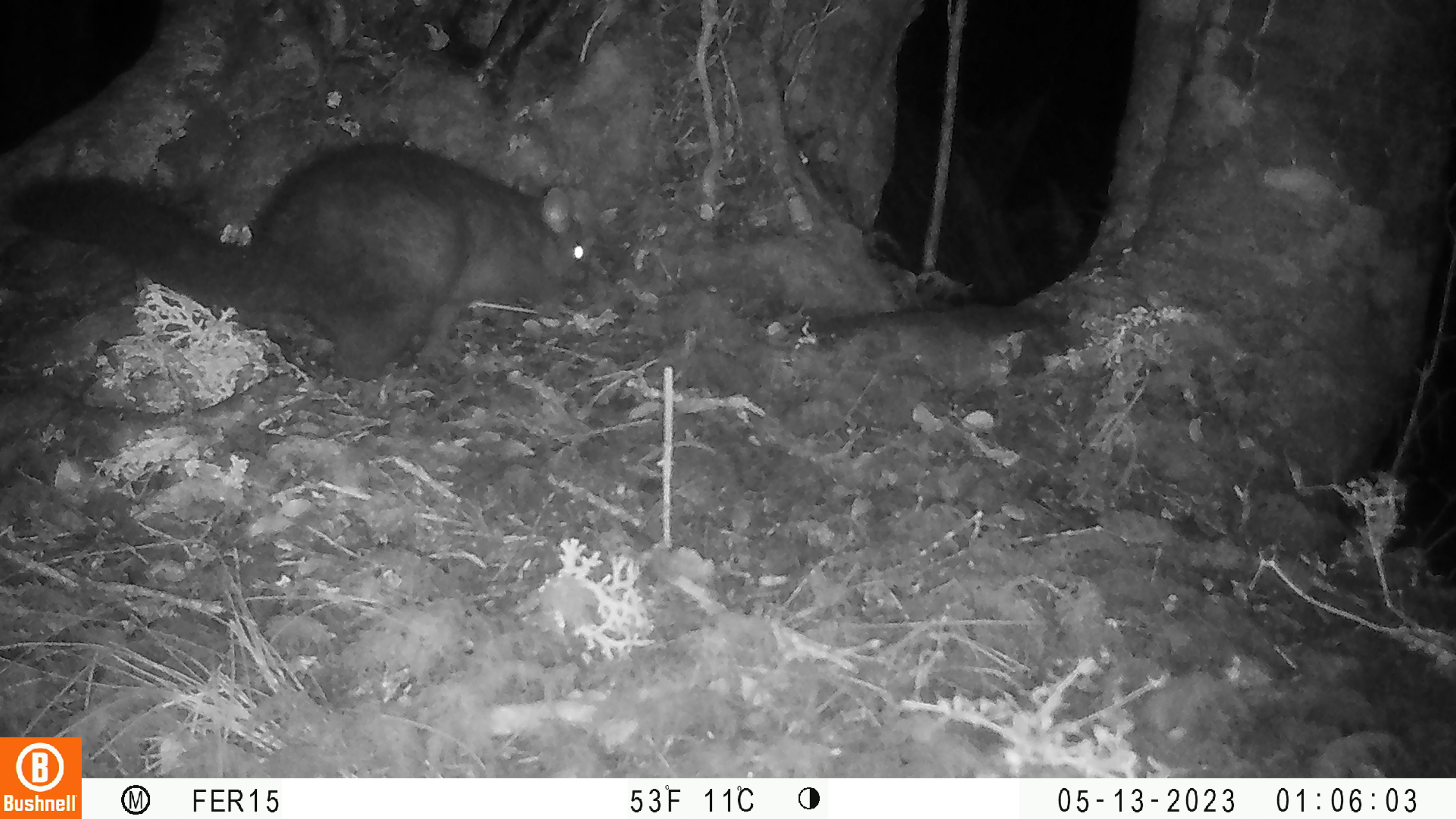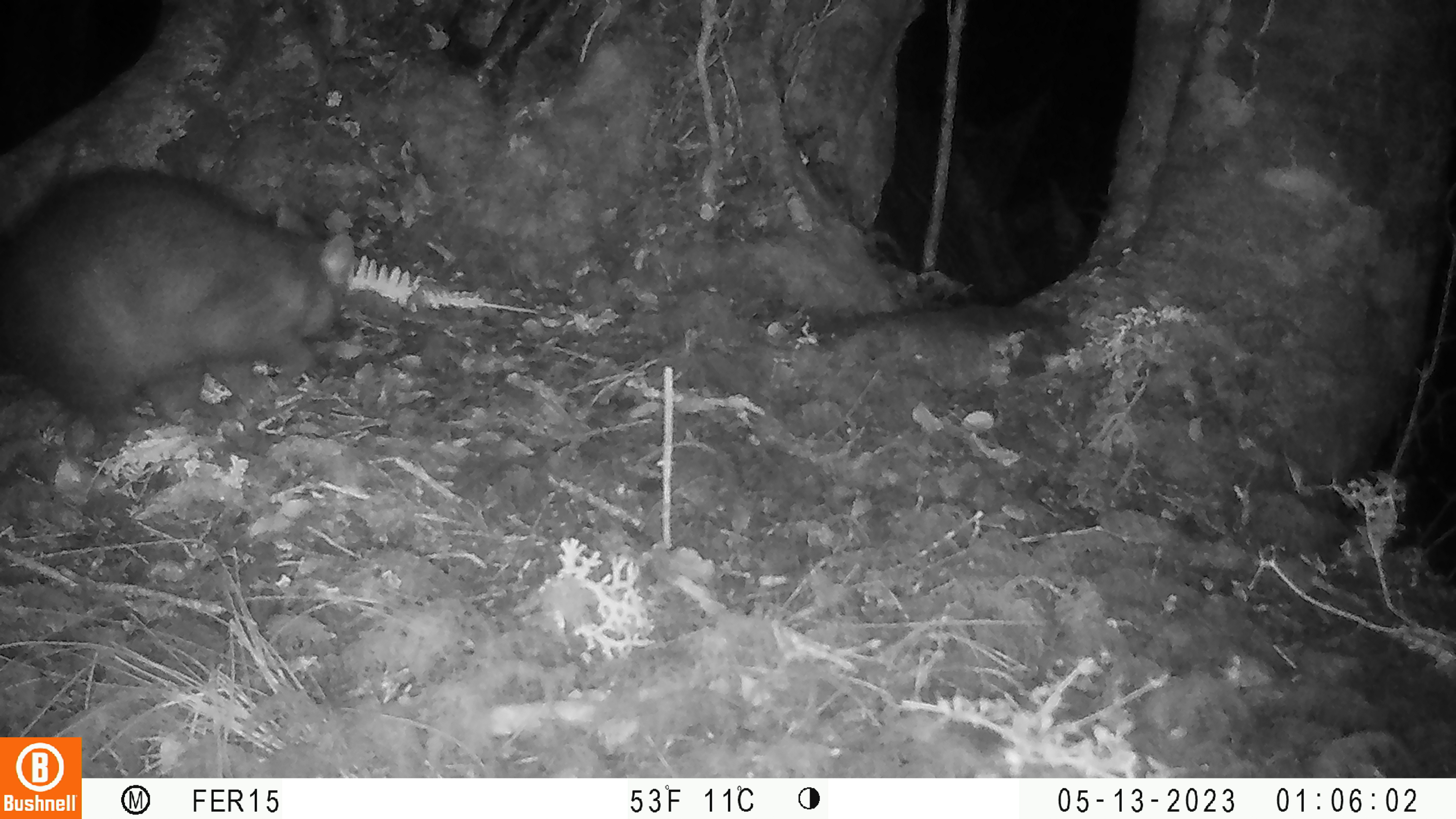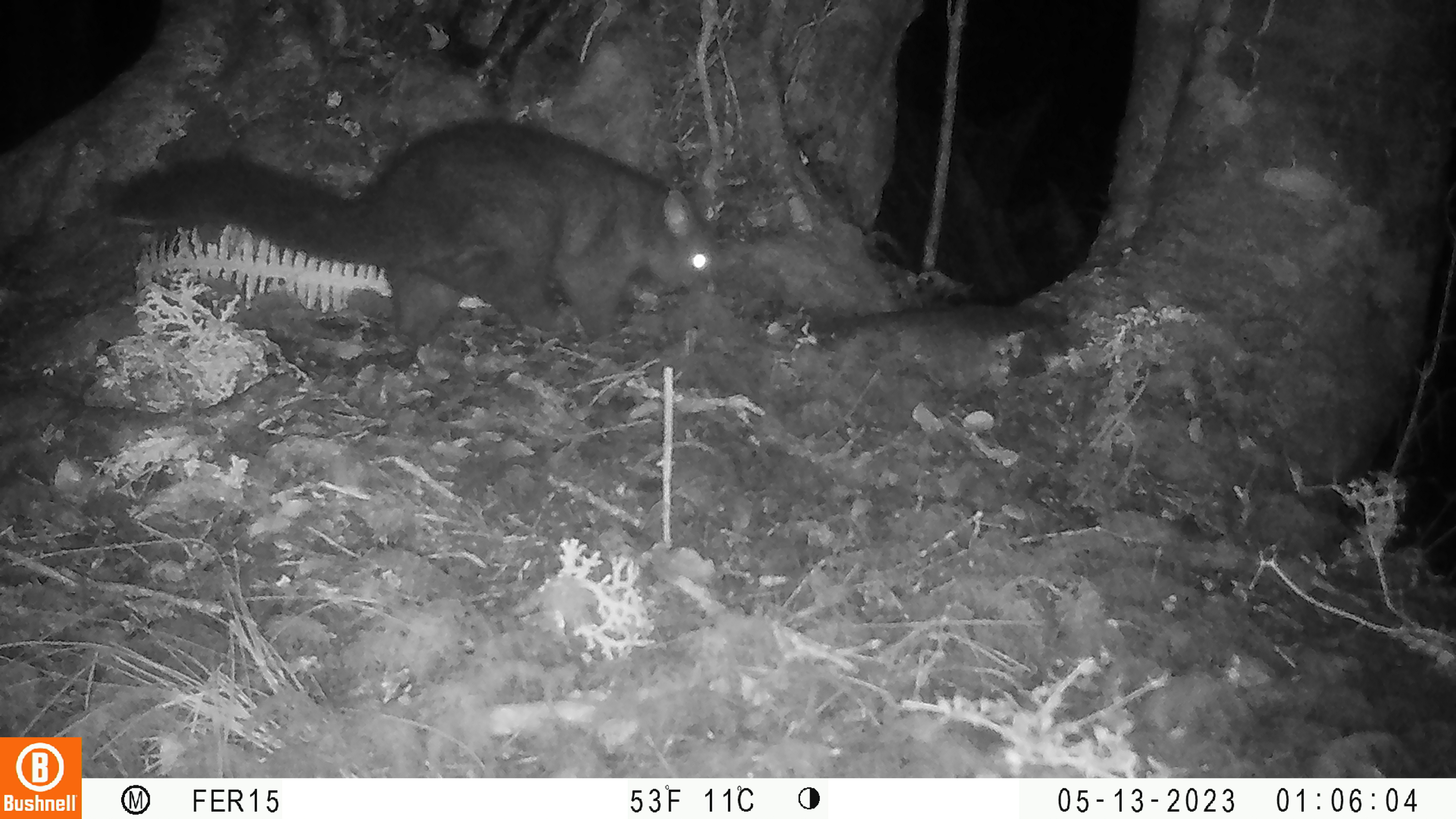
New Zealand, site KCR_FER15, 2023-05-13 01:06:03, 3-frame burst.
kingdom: Animalia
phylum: Chordata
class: Mammalia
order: Diprotodontia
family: Phalangeridae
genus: Trichosurus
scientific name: Trichosurus vulpecula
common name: common brushtail possum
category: possum